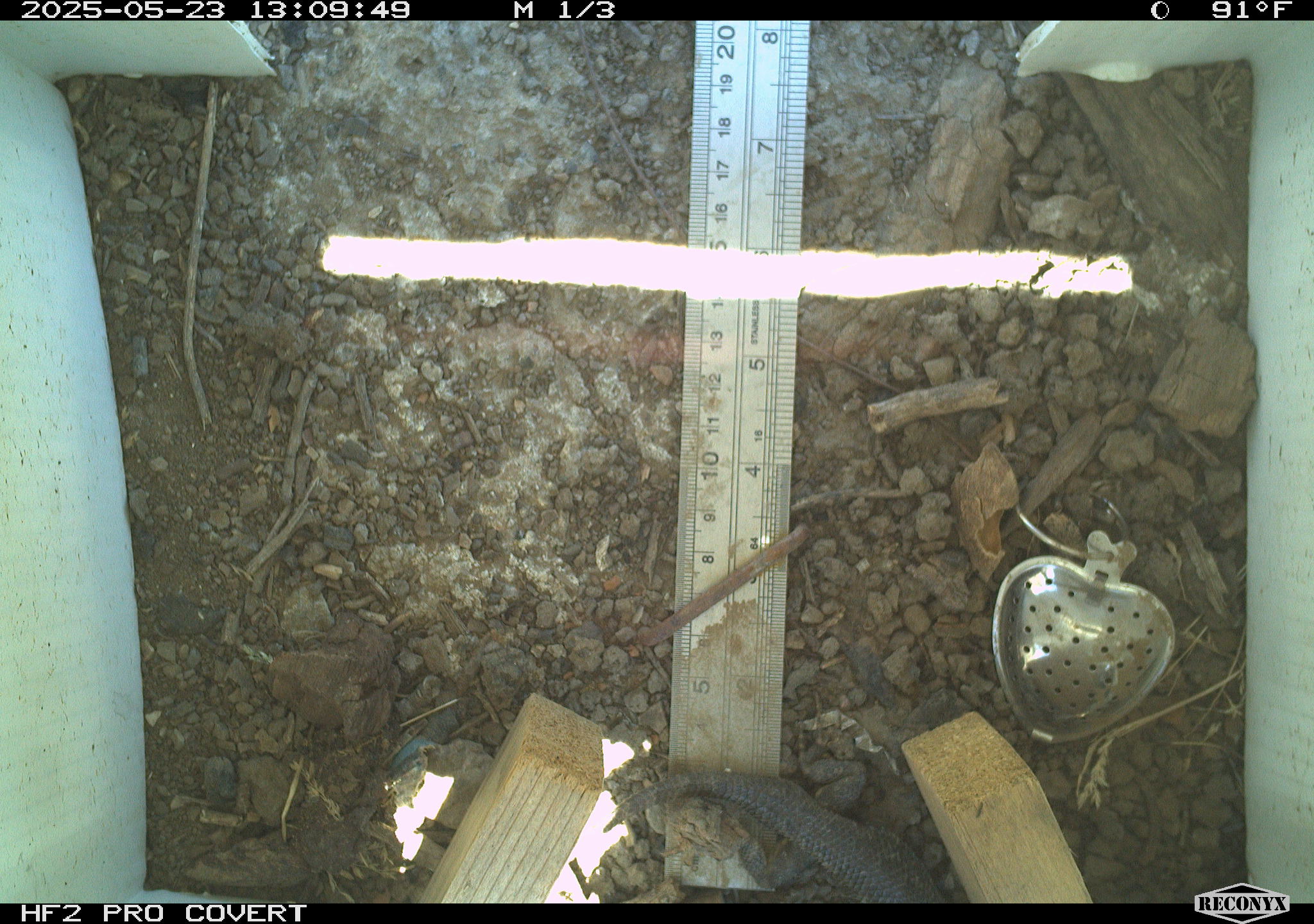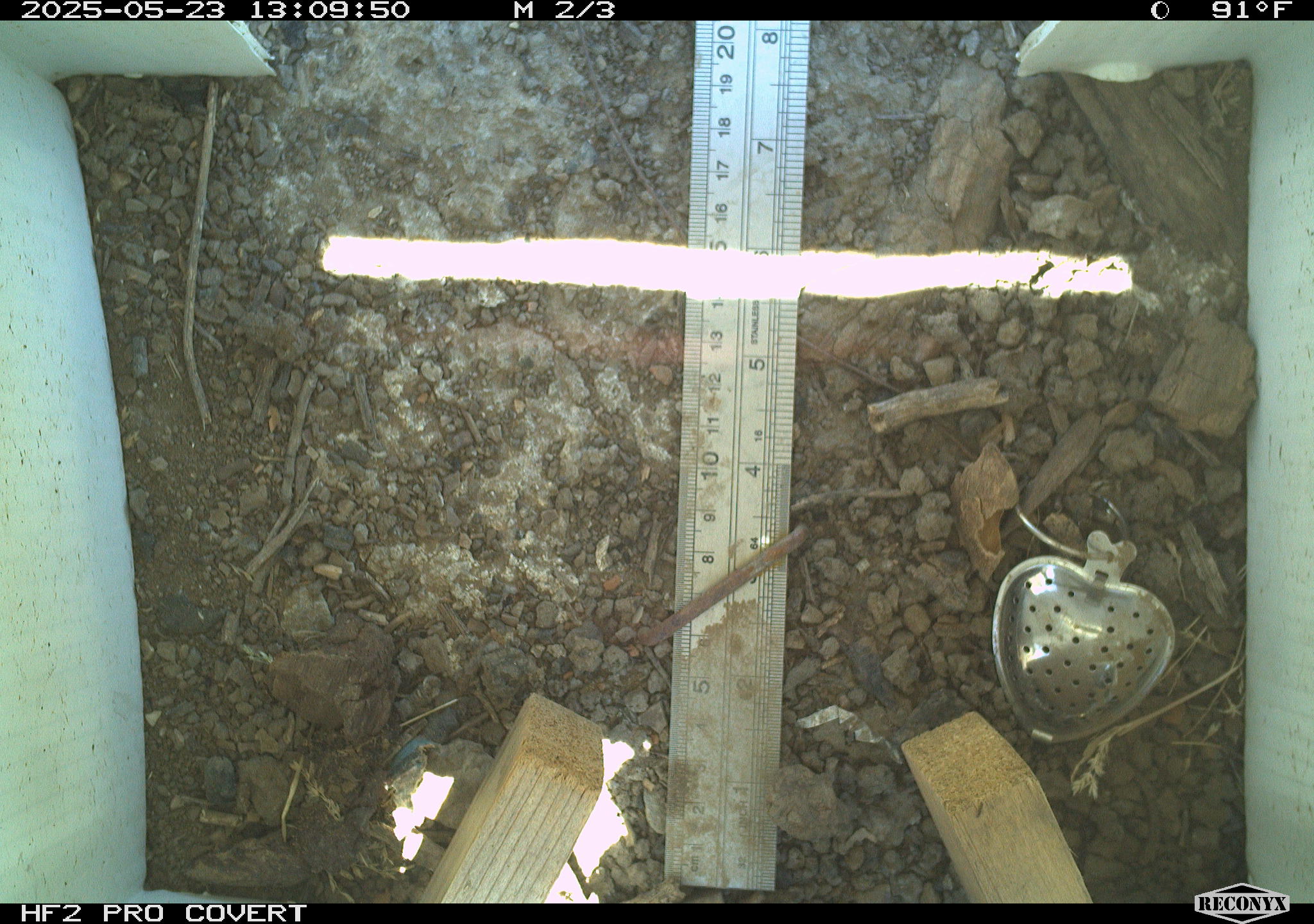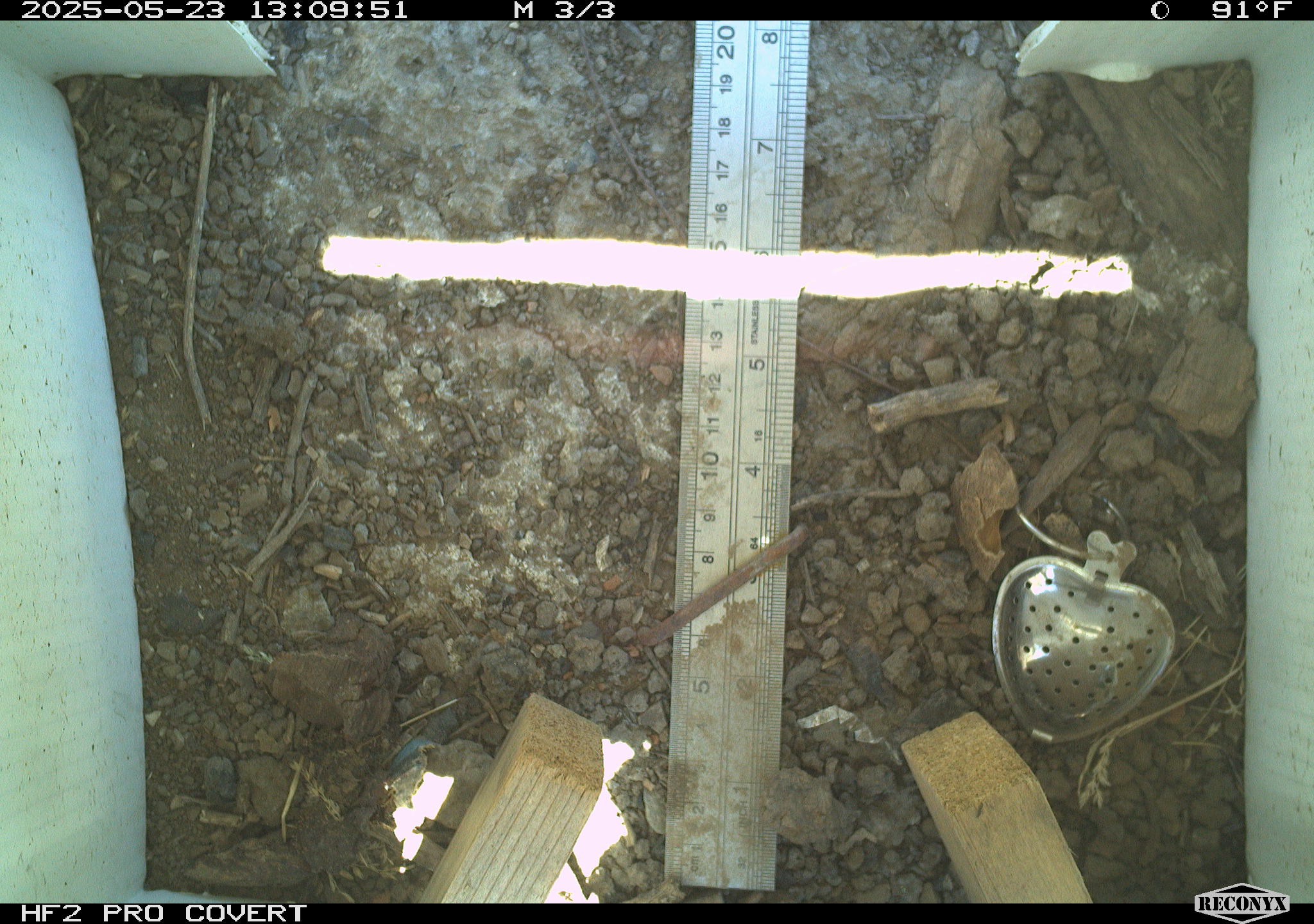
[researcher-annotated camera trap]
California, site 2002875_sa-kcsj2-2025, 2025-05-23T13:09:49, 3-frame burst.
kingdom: Animalia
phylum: Chordata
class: Reptilia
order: Squamata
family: Phrynosomatidae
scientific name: Phrynosomatidae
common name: north american spiny lizards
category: sceloporus/uta species